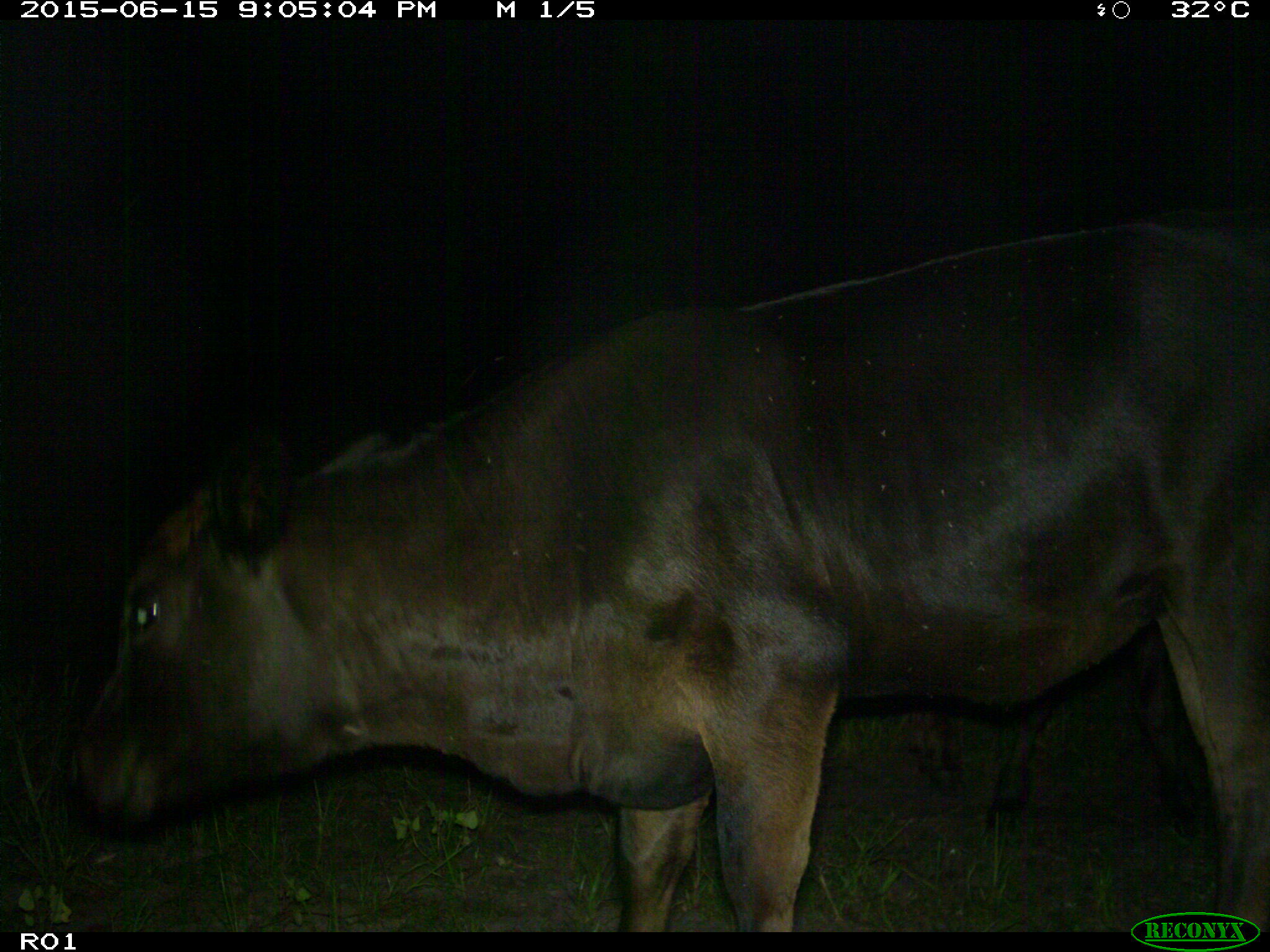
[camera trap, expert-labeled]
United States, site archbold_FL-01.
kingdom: Animalia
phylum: Chordata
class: Mammalia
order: Artiodactyla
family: Bovidae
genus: Bos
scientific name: Bos taurus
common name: domestic cow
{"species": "Bos taurus (domestic cow)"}